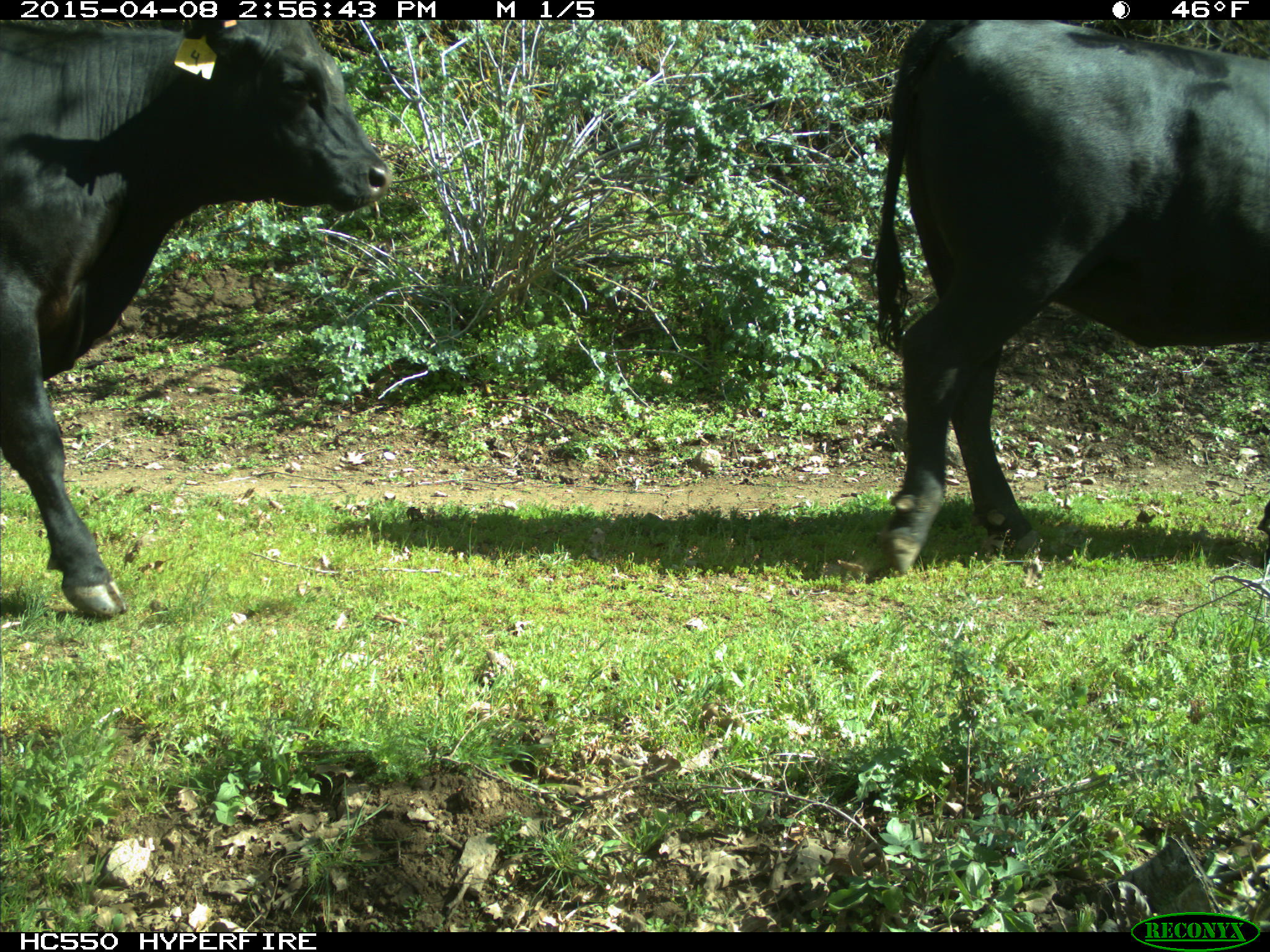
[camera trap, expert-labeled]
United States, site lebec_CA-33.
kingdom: Animalia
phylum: Chordata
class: Mammalia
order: Artiodactyla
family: Bovidae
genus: Bos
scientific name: Bos taurus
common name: domestic cow